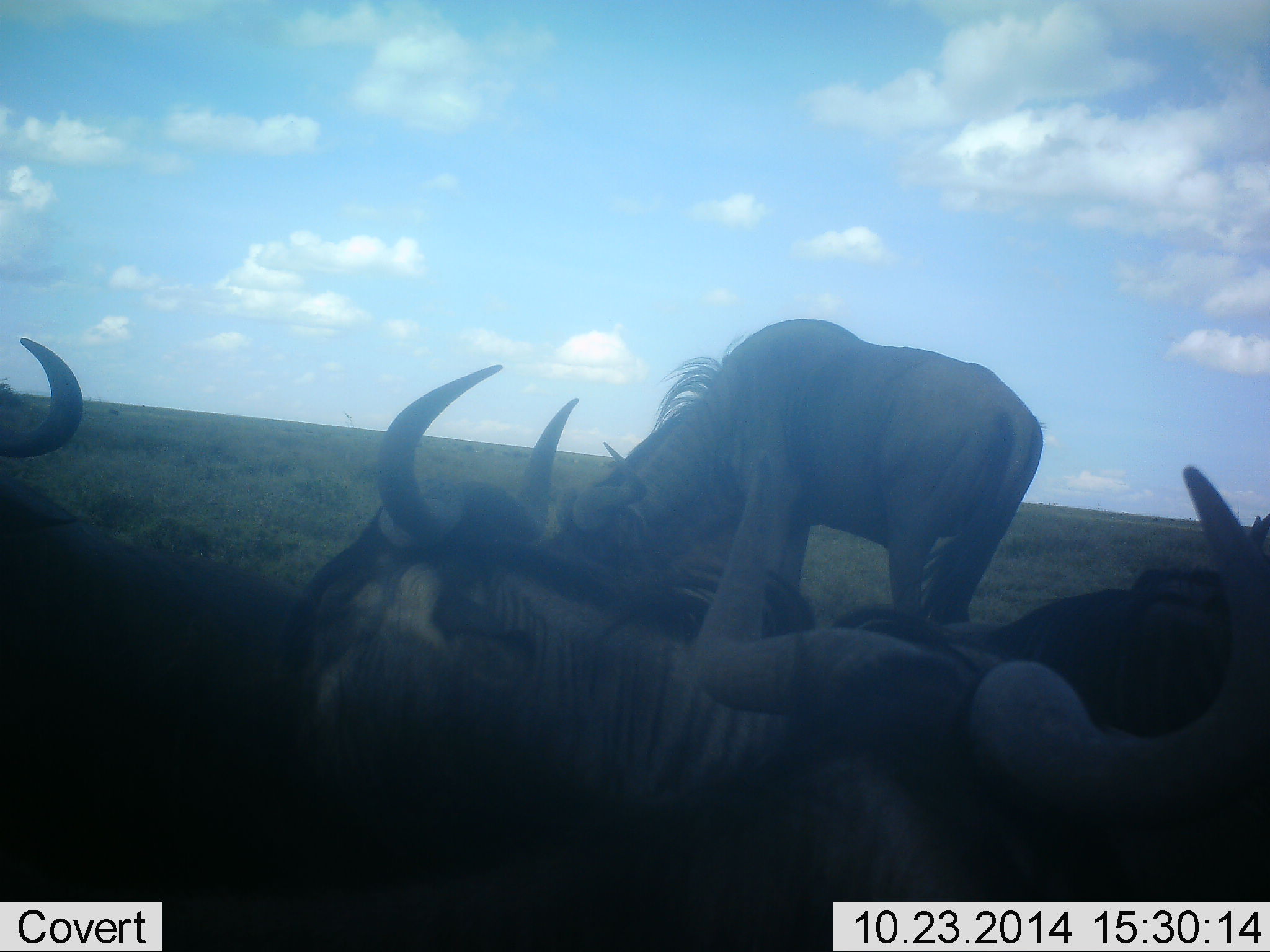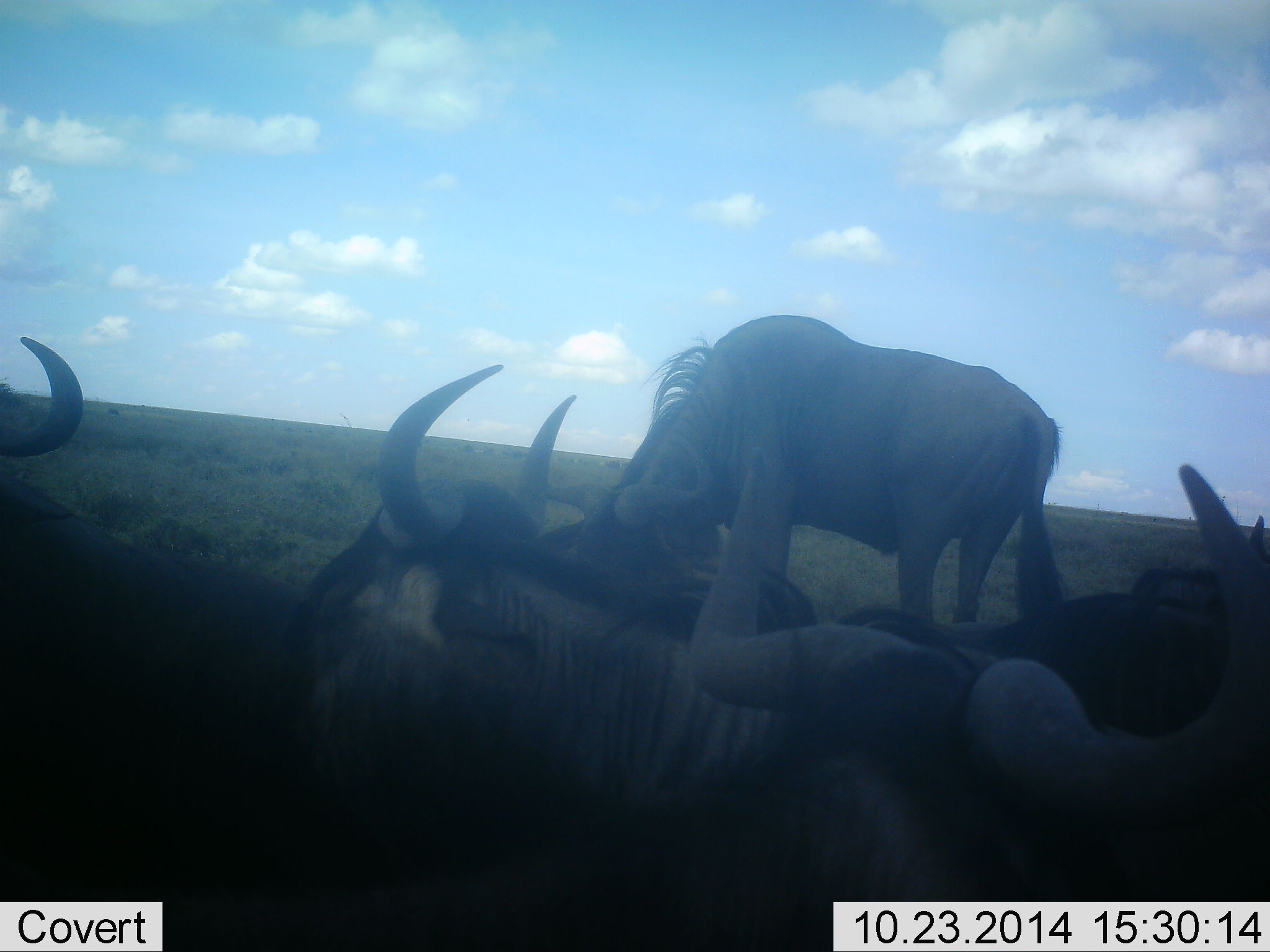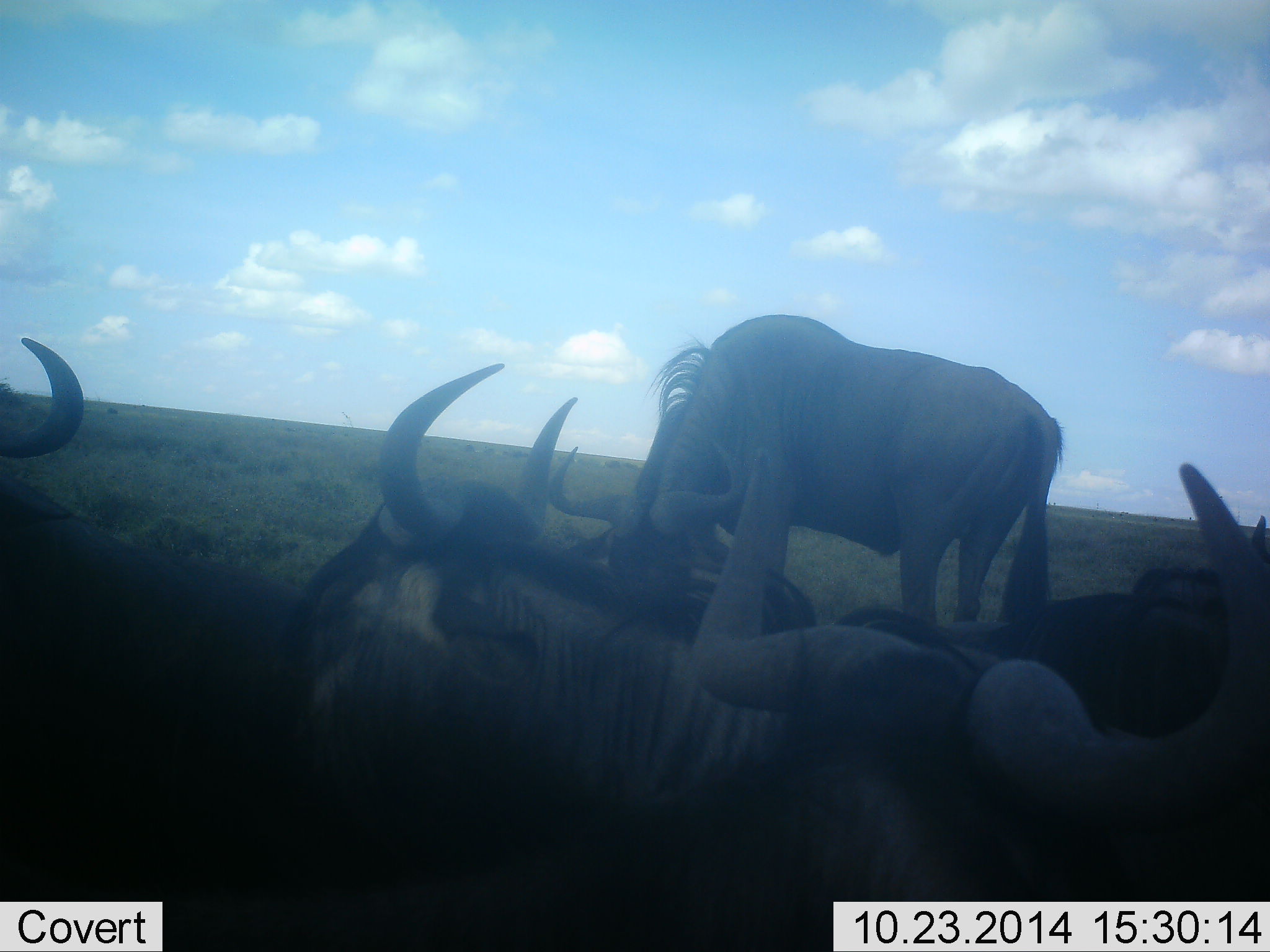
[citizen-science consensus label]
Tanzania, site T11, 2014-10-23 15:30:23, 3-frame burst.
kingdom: Animalia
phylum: Chordata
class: Mammalia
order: Artiodactyla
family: Bovidae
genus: Connochaetes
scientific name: Connochaetes taurinus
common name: blue wildebeest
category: wildebeest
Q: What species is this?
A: Wildebeest (blue wildebeest) (Connochaetes taurinus).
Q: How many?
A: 5.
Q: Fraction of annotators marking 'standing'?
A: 20%.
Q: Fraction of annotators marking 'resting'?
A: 100%.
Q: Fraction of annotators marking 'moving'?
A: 0%.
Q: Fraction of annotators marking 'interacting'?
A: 0%.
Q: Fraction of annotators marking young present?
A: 0%.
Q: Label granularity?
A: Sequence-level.